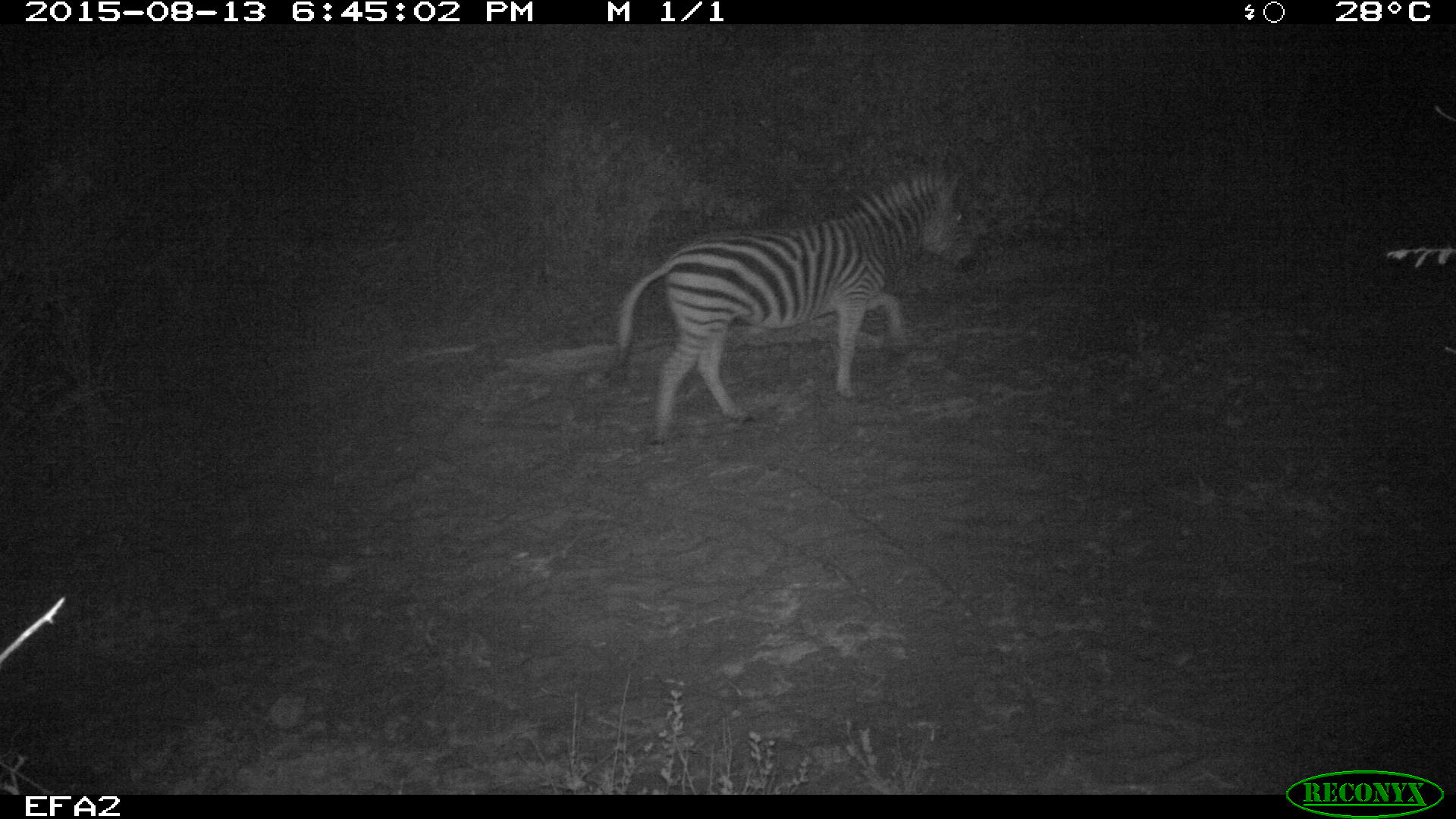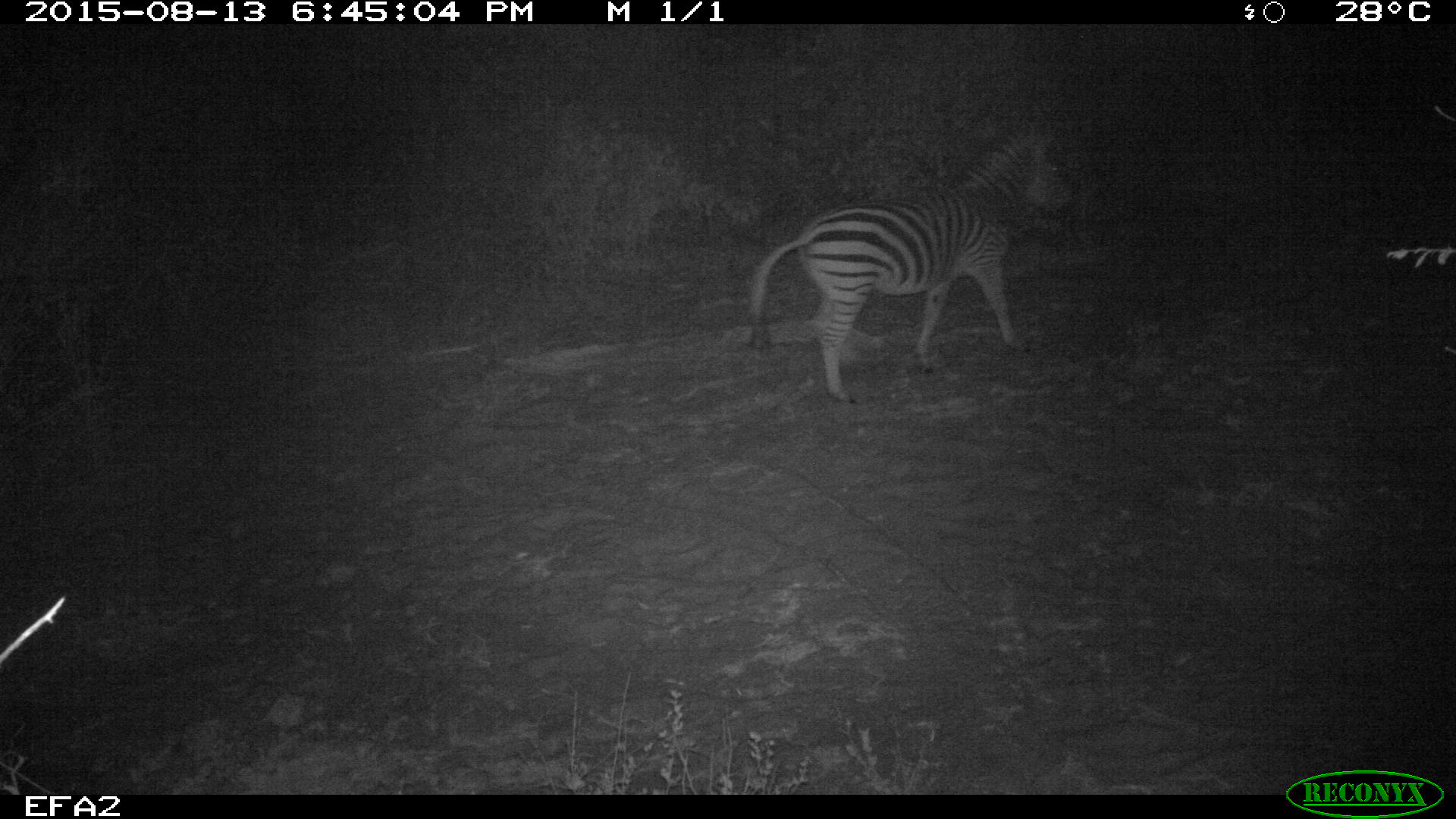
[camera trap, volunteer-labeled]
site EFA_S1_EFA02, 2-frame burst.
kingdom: Animalia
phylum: Chordata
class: Mammalia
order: Perissodactyla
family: Equidae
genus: Equus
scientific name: Equus quagga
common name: plains zebra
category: zebraplains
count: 1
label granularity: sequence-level